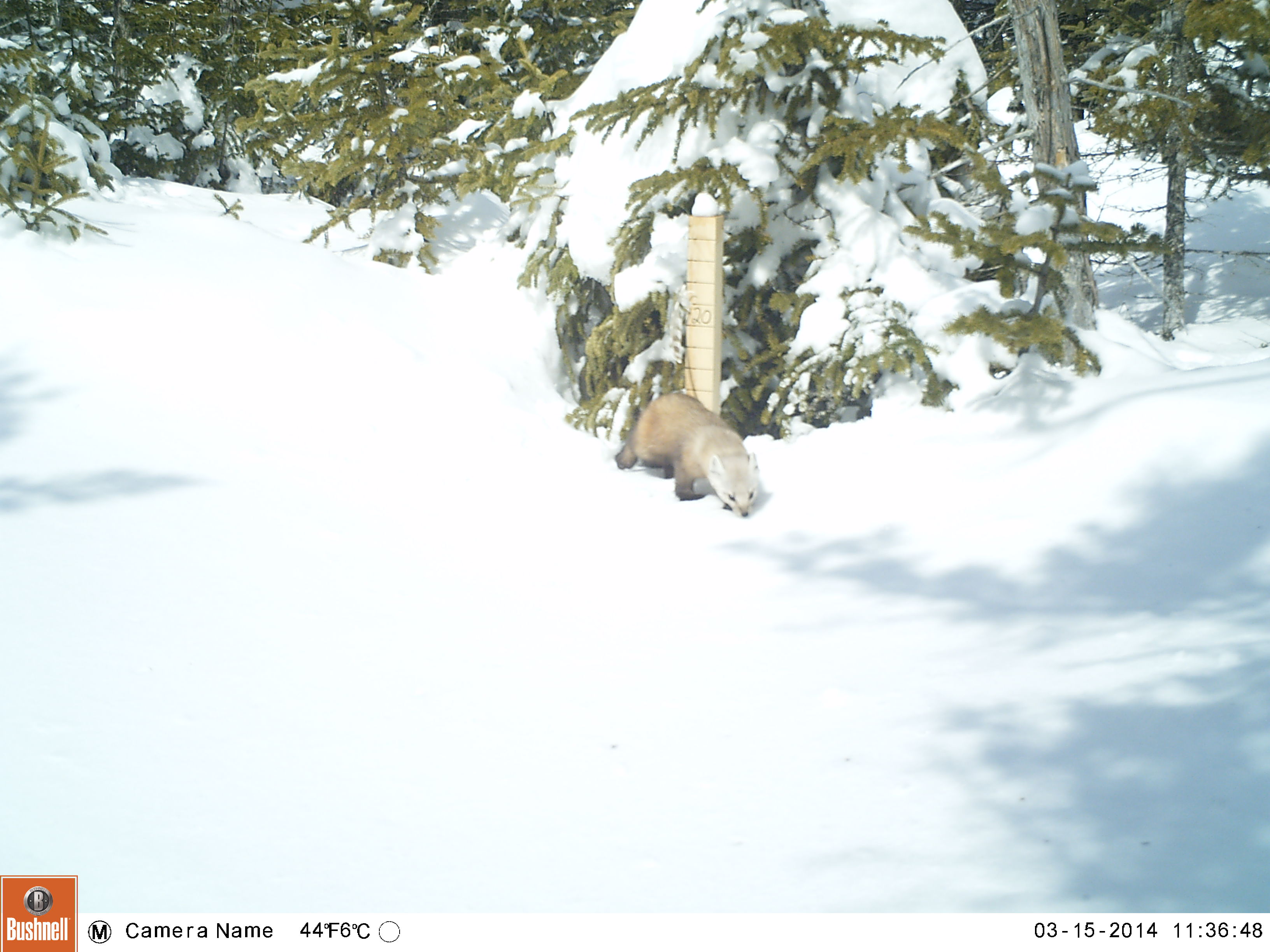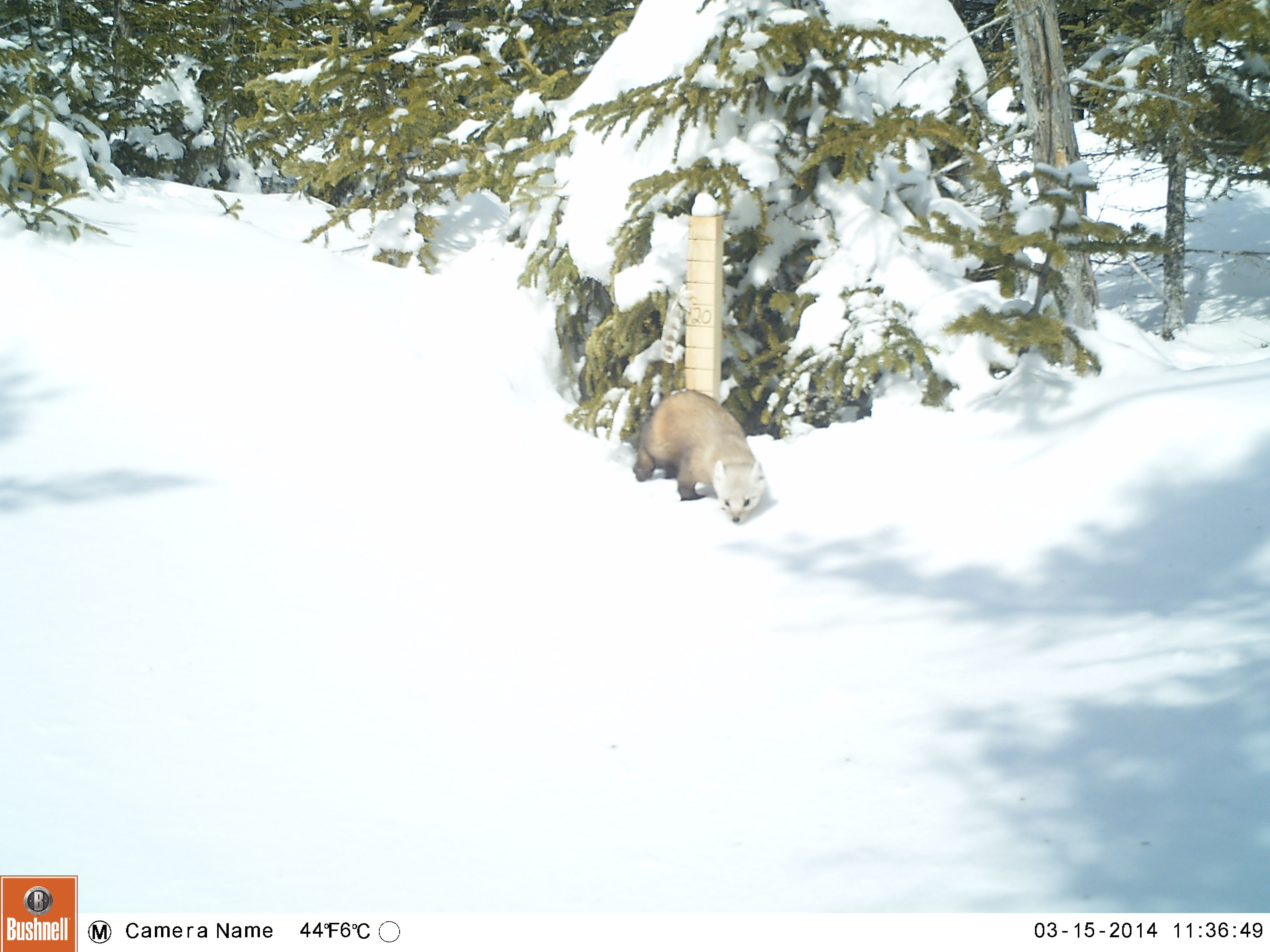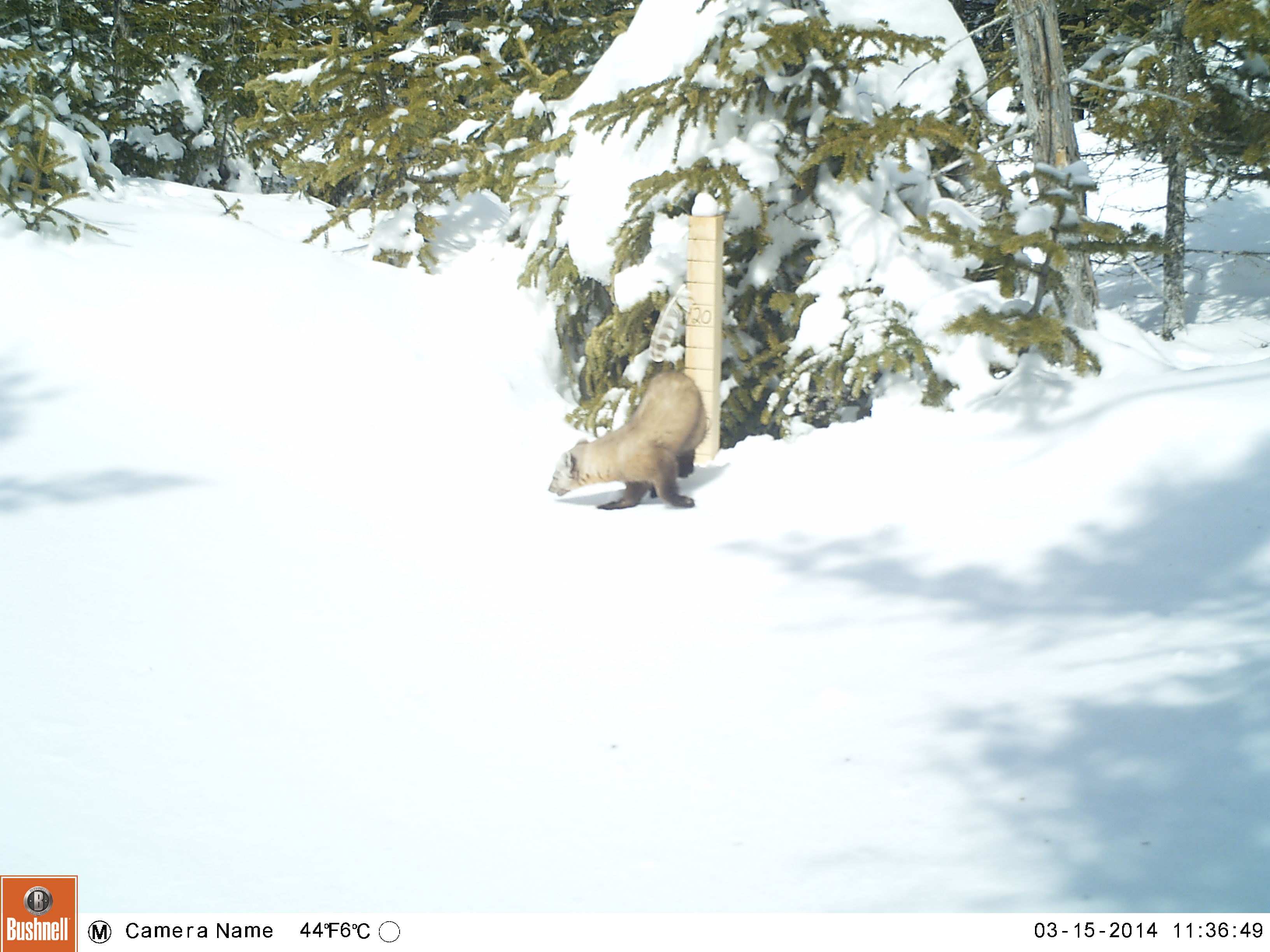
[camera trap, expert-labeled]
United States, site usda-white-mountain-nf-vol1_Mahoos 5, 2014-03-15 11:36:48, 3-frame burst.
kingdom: Animalia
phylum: Chordata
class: Mammalia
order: Carnivora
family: Mustelidae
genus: Martes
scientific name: Martes americana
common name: american marten